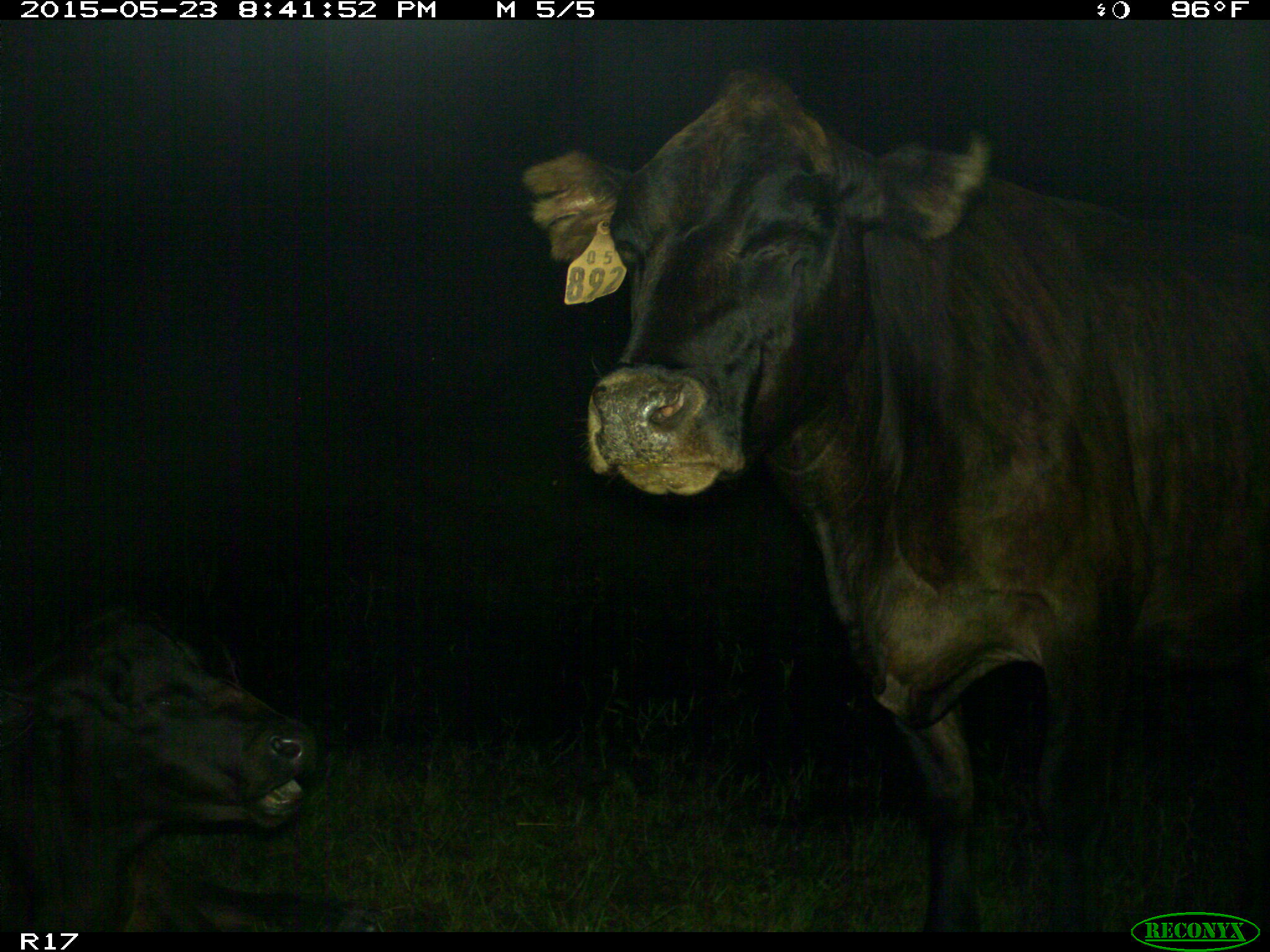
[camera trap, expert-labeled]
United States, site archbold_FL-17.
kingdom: Animalia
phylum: Chordata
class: Mammalia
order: Artiodactyla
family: Bovidae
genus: Bos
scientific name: Bos taurus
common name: domestic cow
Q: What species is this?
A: Bos taurus (domestic cow).